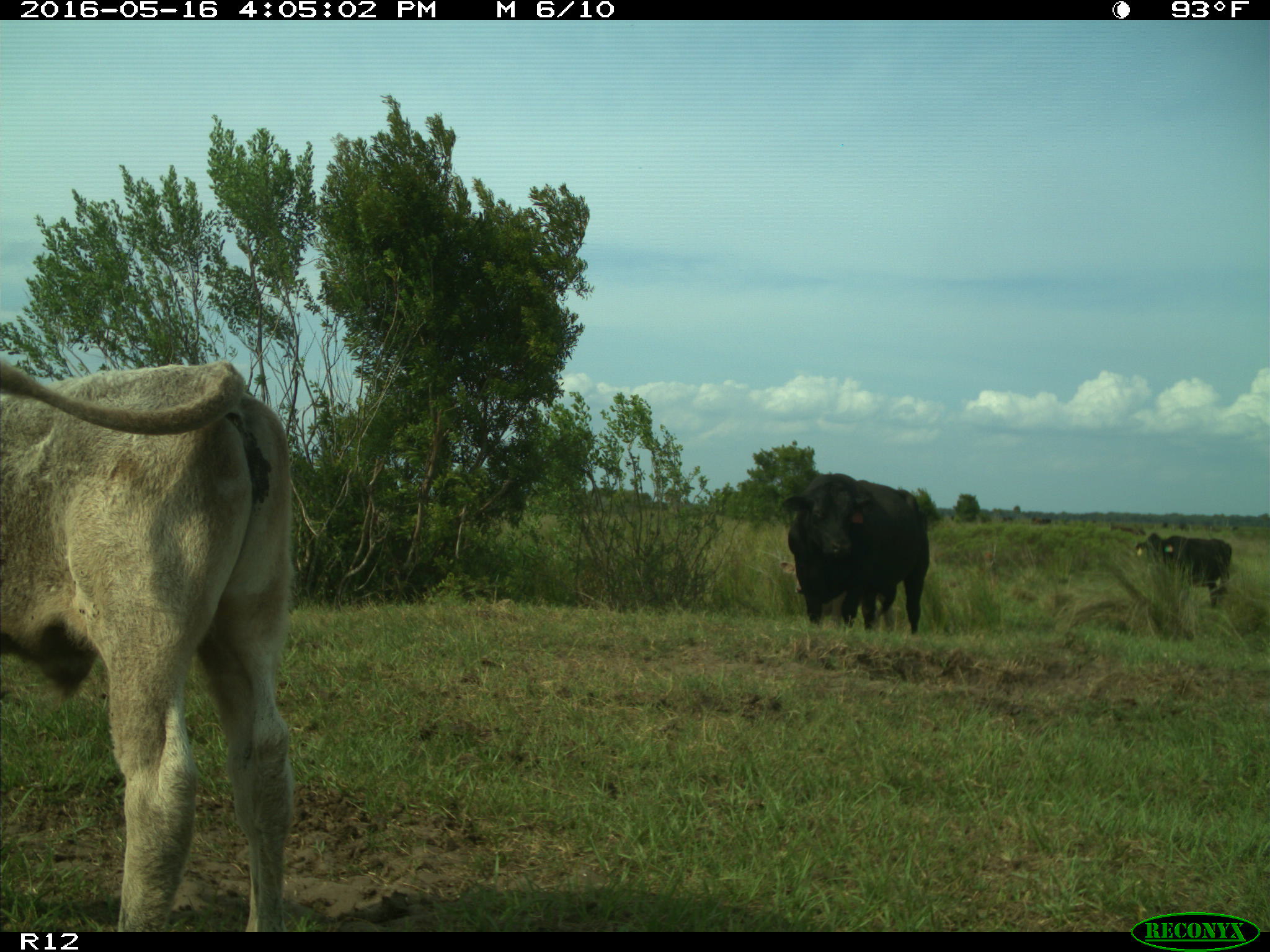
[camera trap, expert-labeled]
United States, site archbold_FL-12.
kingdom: Animalia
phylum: Chordata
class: Mammalia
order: Artiodactyla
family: Bovidae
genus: Bos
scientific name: Bos taurus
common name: domestic cow